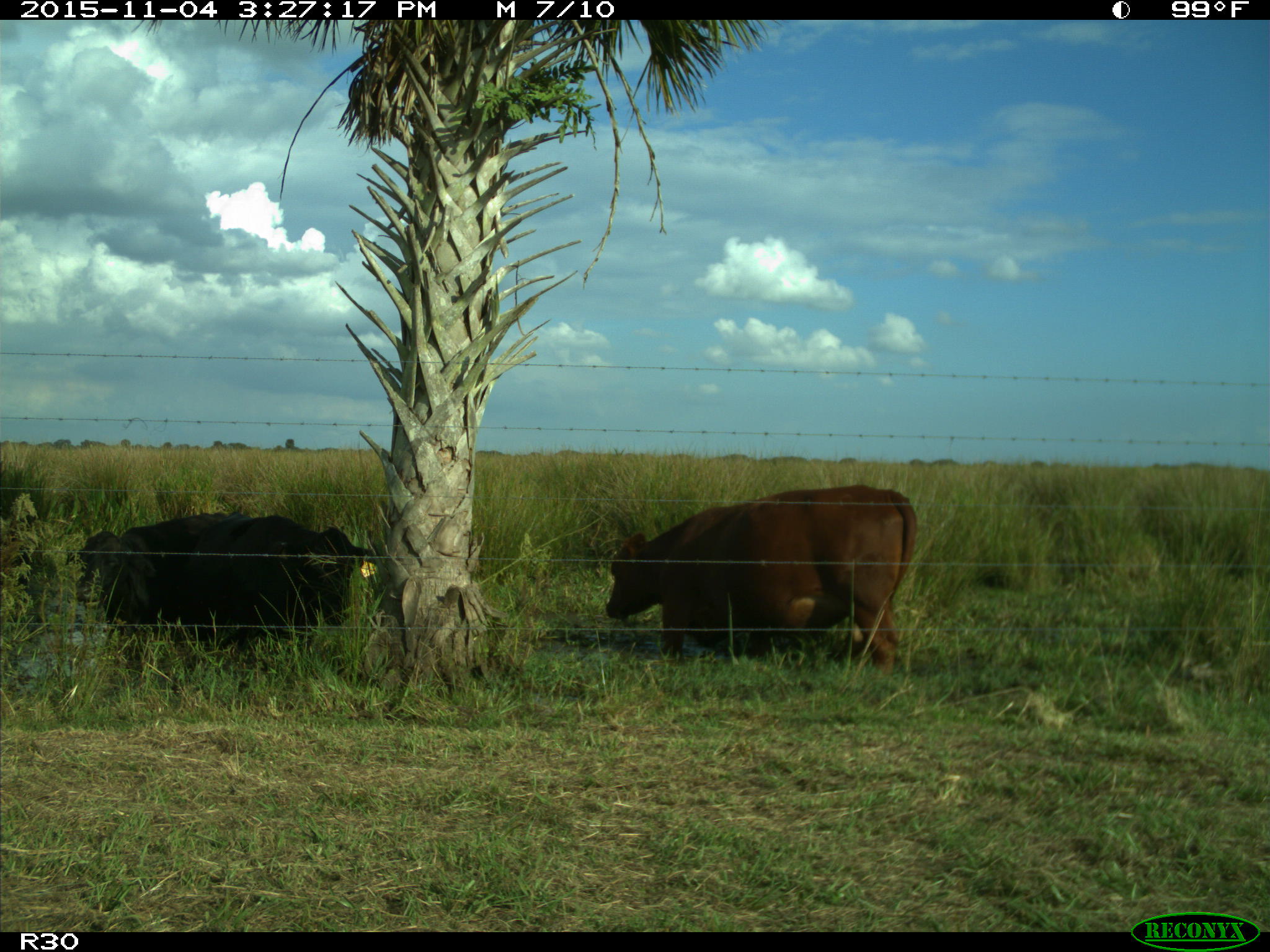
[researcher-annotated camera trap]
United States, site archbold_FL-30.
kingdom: Animalia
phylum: Chordata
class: Mammalia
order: Artiodactyla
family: Bovidae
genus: Bos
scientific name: Bos taurus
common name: domestic cow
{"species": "Bos taurus (domestic cow)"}